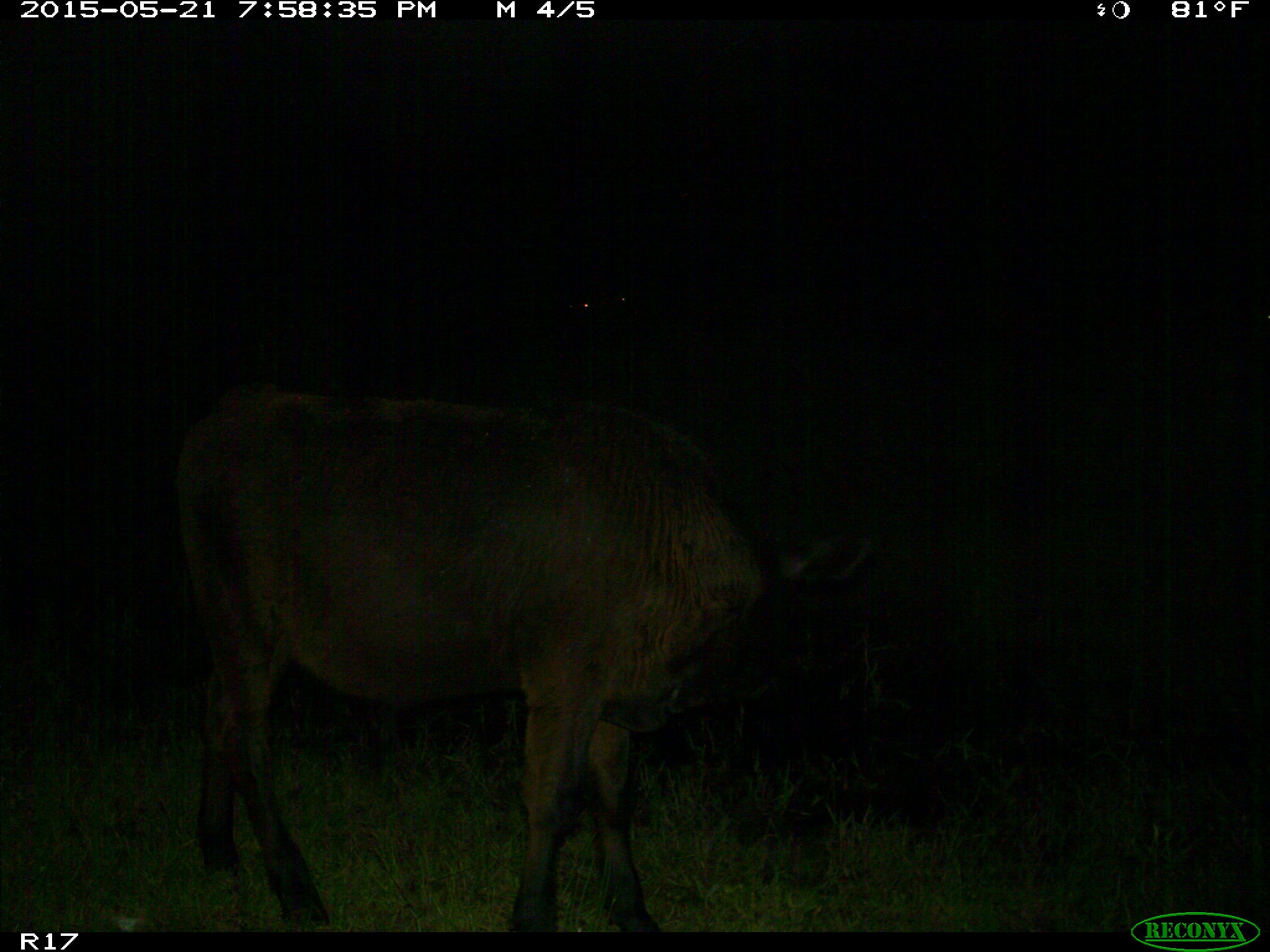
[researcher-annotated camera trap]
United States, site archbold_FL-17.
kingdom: Animalia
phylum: Chordata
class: Mammalia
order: Artiodactyla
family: Bovidae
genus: Bos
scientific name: Bos taurus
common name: domestic cow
Bos taurus (domestic cow).